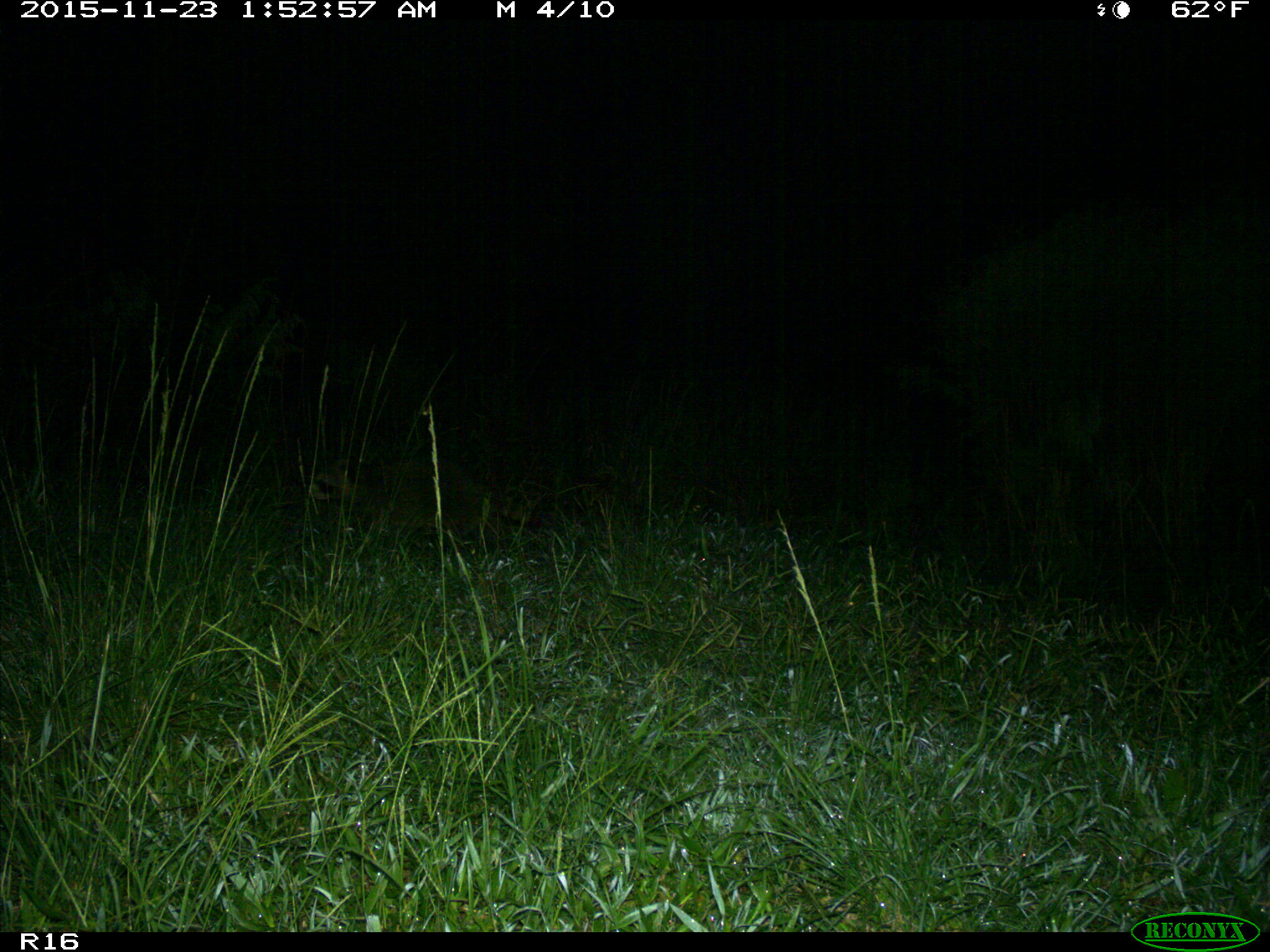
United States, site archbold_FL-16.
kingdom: Animalia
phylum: Chordata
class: Mammalia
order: Carnivora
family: Procyonidae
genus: Procyon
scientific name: Procyon lotor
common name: common raccoon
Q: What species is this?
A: Procyon lotor (common raccoon).